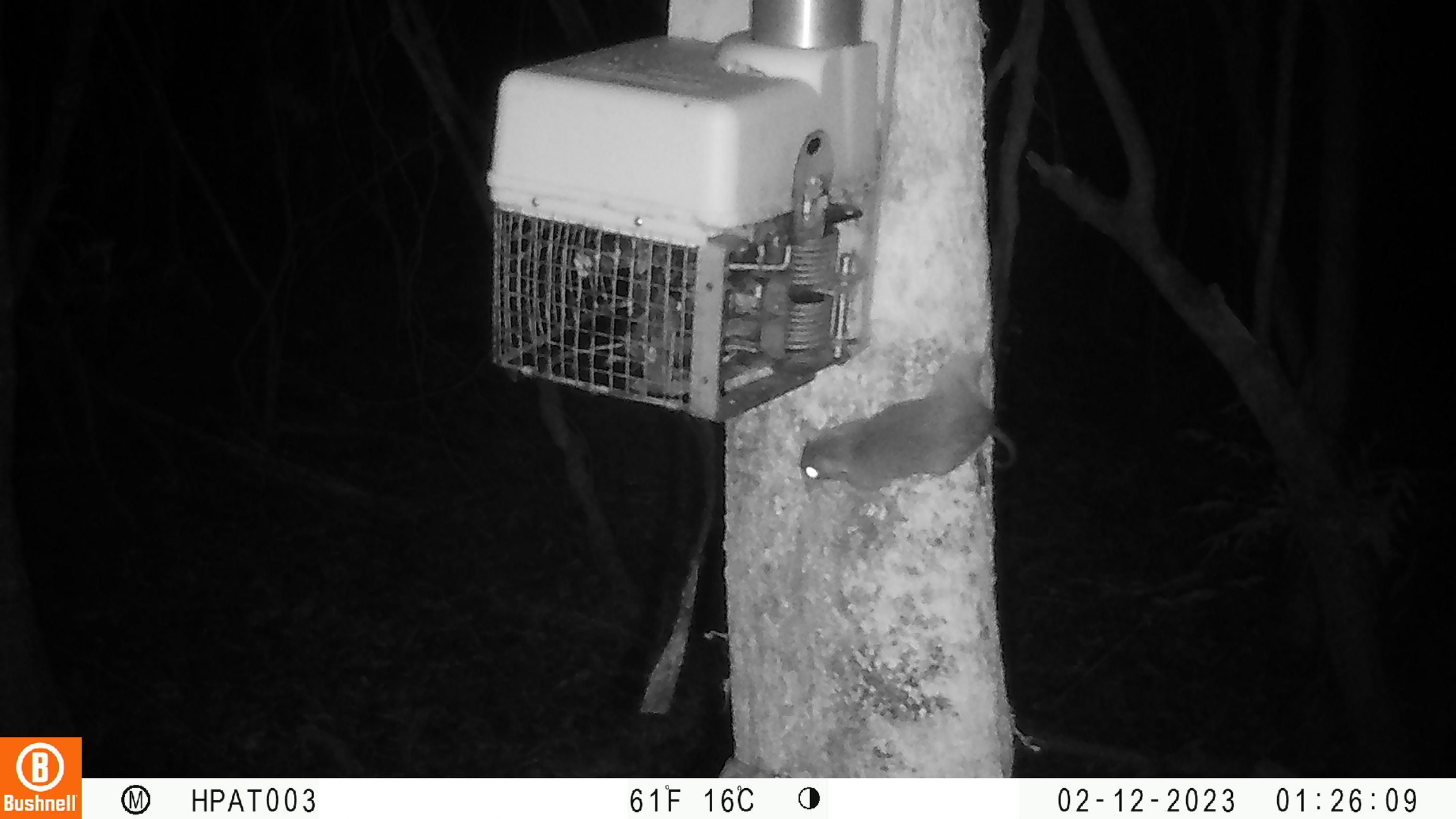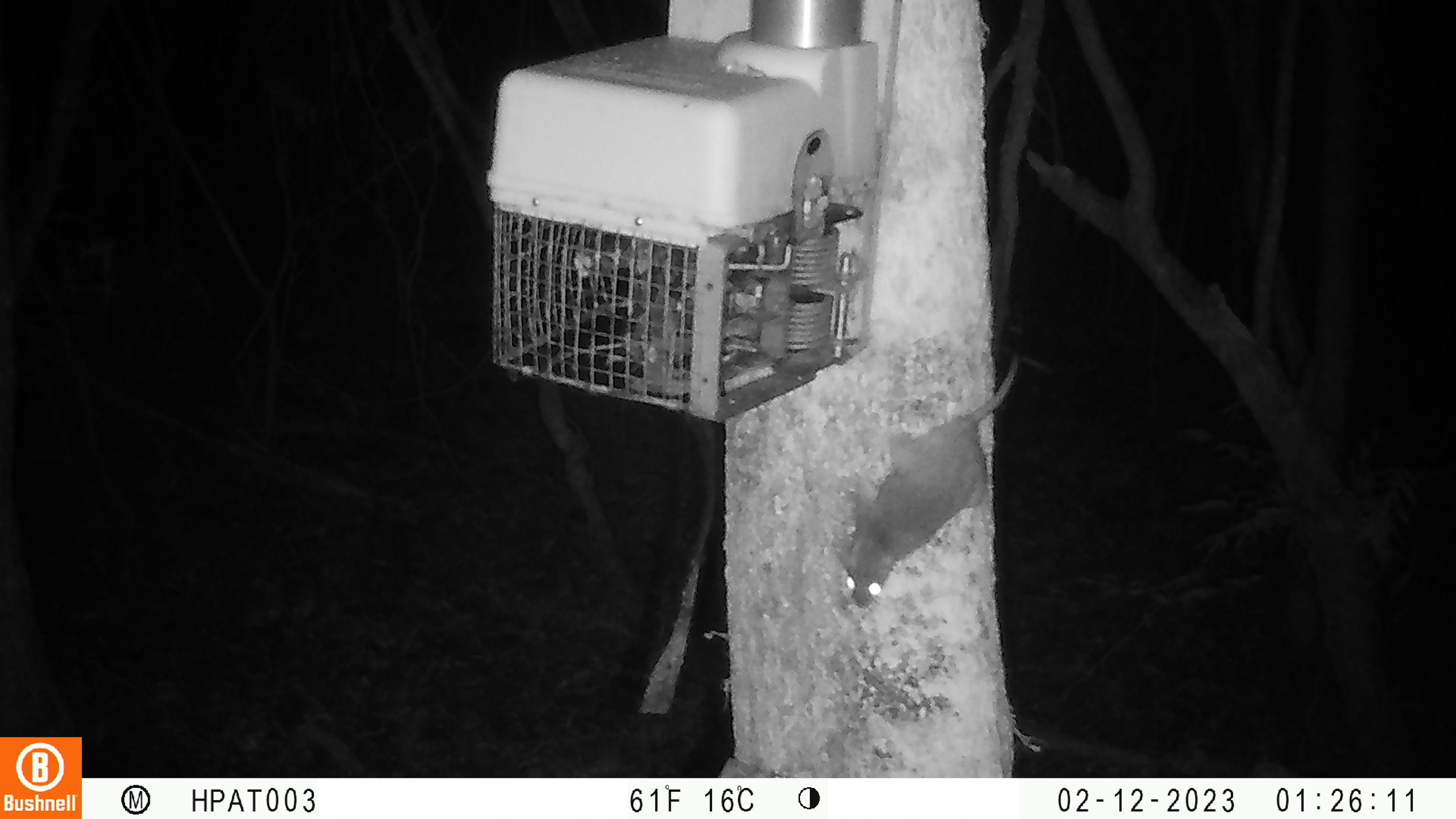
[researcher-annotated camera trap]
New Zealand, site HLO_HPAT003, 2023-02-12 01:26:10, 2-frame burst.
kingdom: Animalia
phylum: Chordata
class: Mammalia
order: Rodentia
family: Muridae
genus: Rattus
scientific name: Rattus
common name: rat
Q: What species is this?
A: Rat (Rattus).